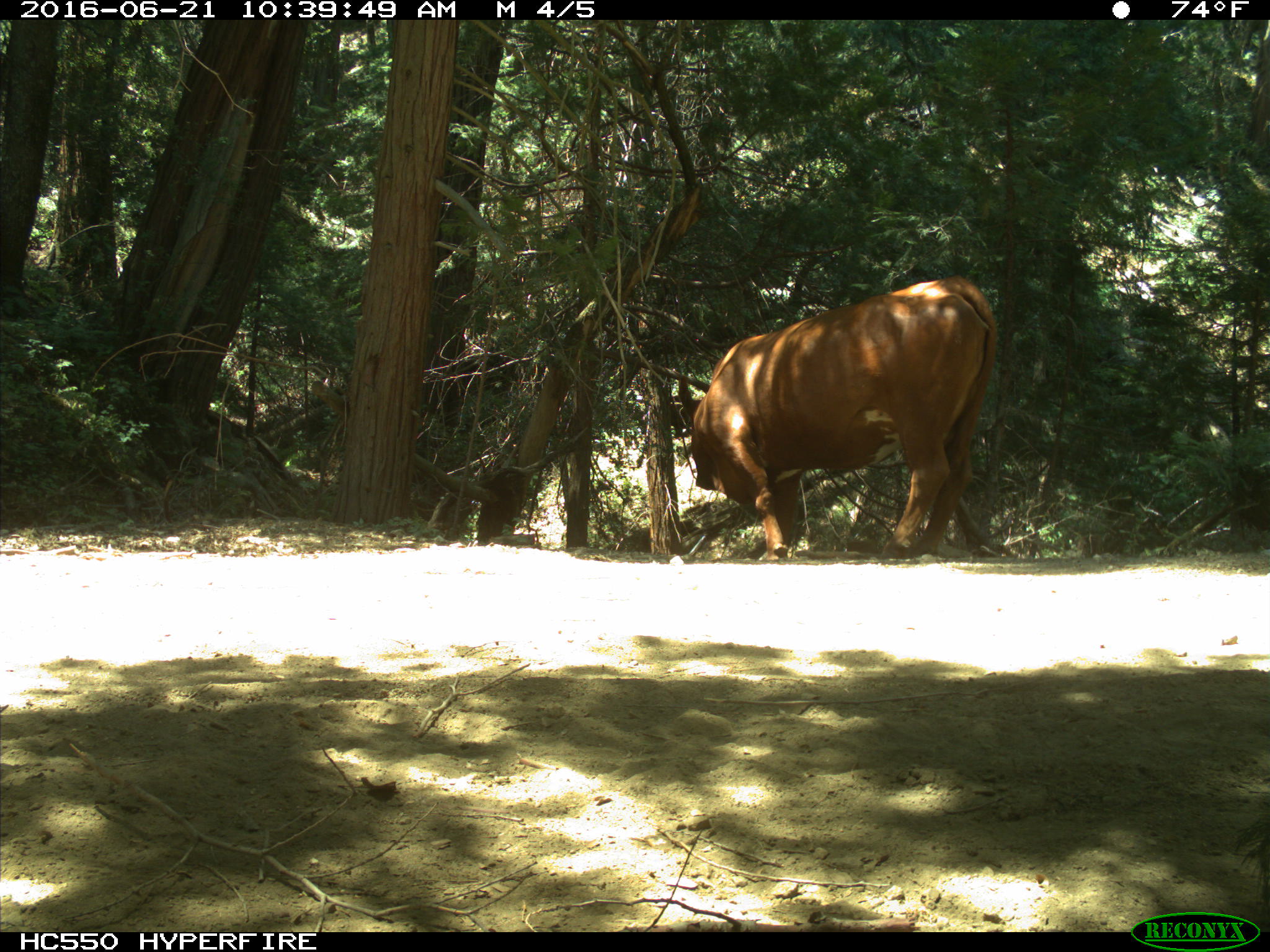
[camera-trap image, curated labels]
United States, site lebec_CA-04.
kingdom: Animalia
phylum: Chordata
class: Mammalia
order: Artiodactyla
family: Bovidae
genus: Bos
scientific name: Bos taurus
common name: domestic cow